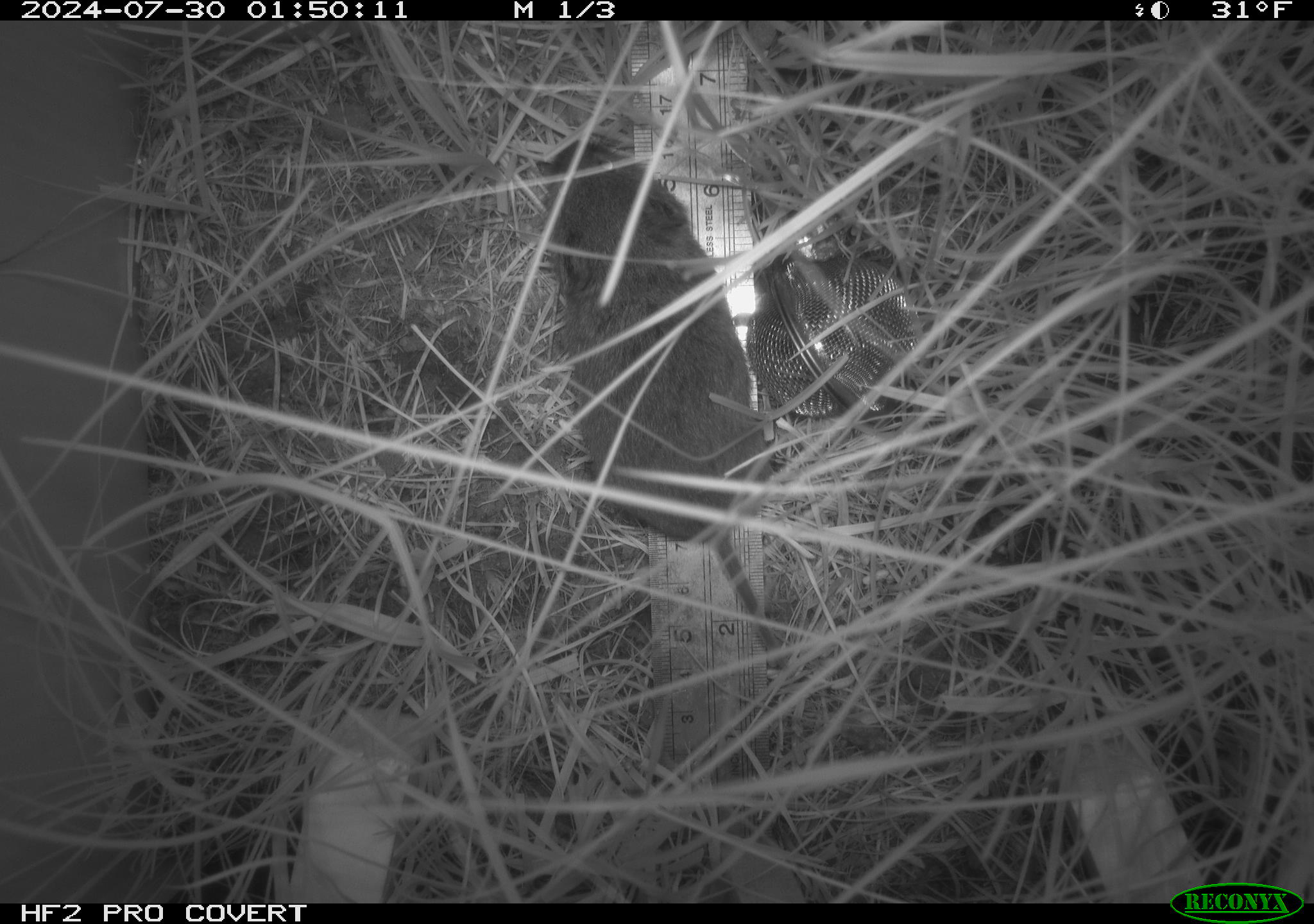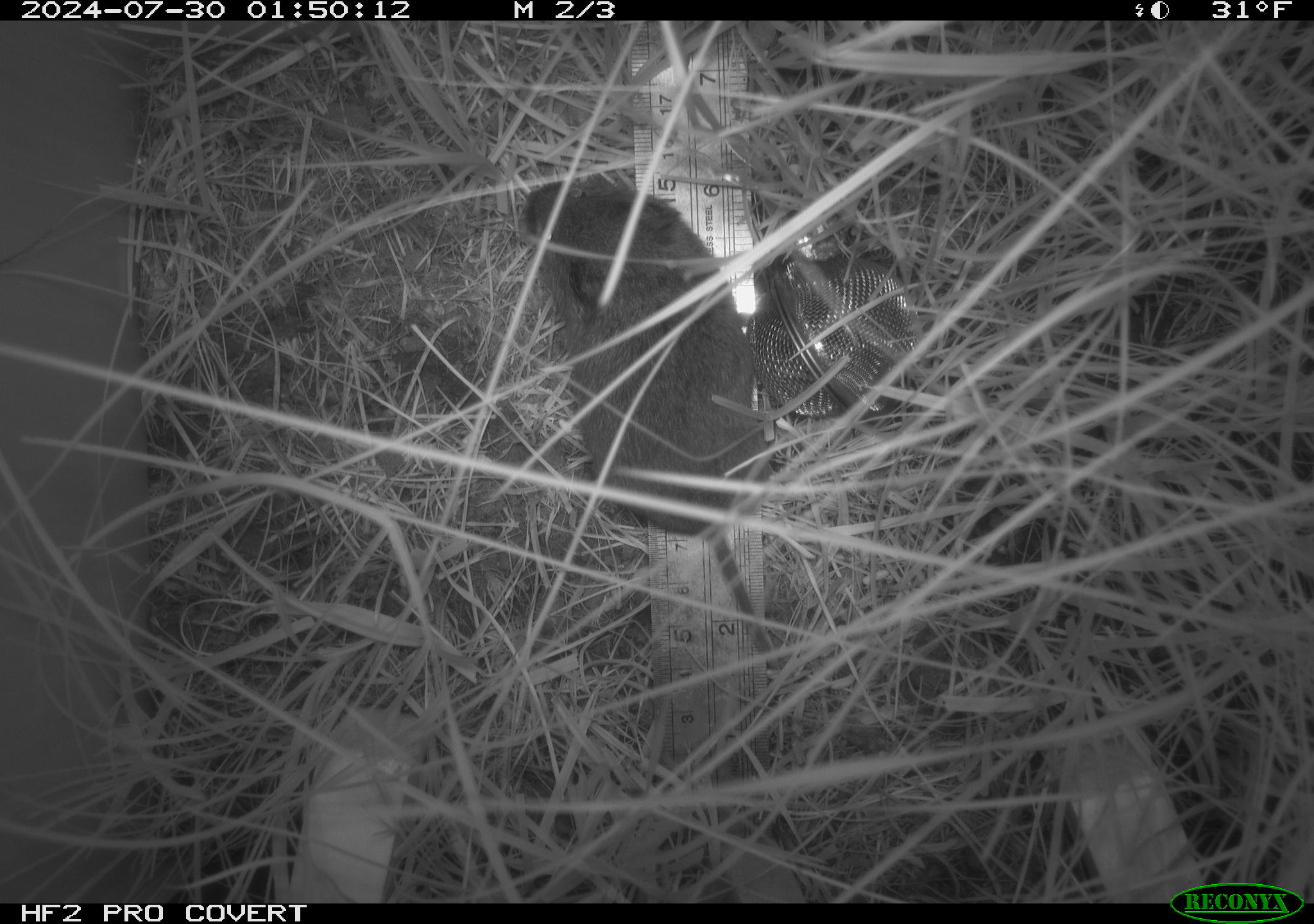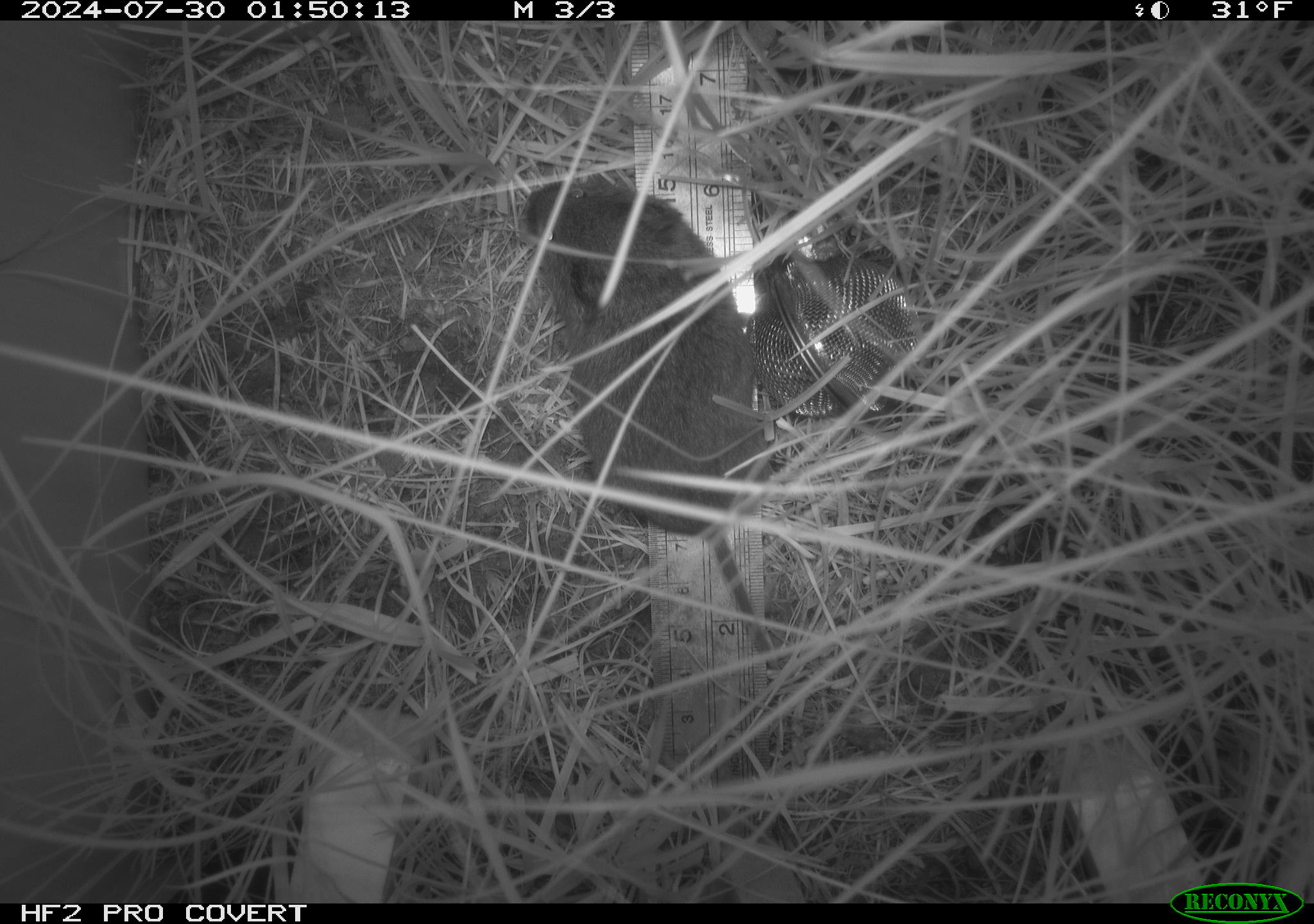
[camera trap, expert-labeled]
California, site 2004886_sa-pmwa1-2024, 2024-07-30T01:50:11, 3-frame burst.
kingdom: Animalia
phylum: Chordata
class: Mammalia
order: Rodentia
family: Cricetidae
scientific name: Arvicolinae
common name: voles, lemmings, and muskrats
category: arvicolinae subfamily